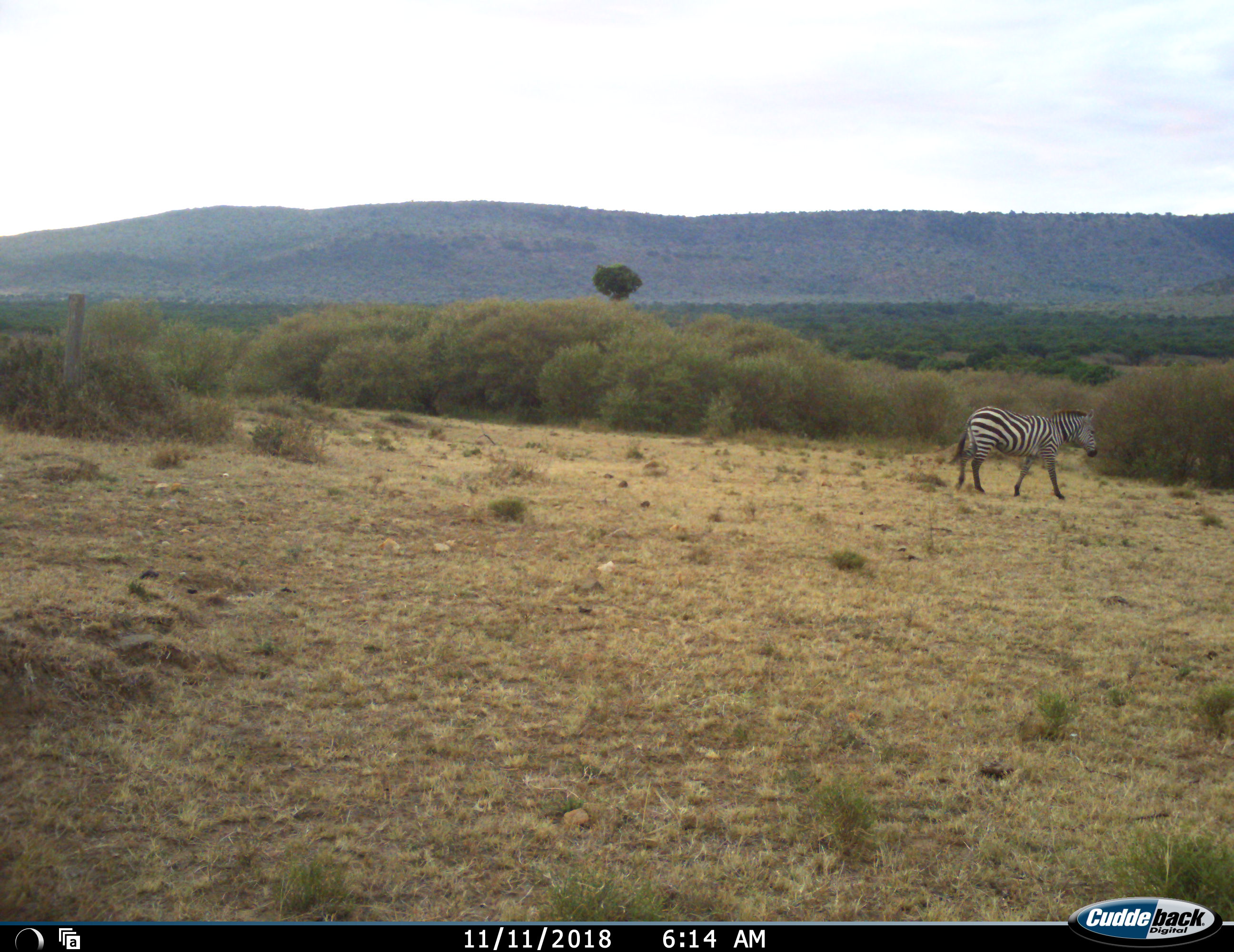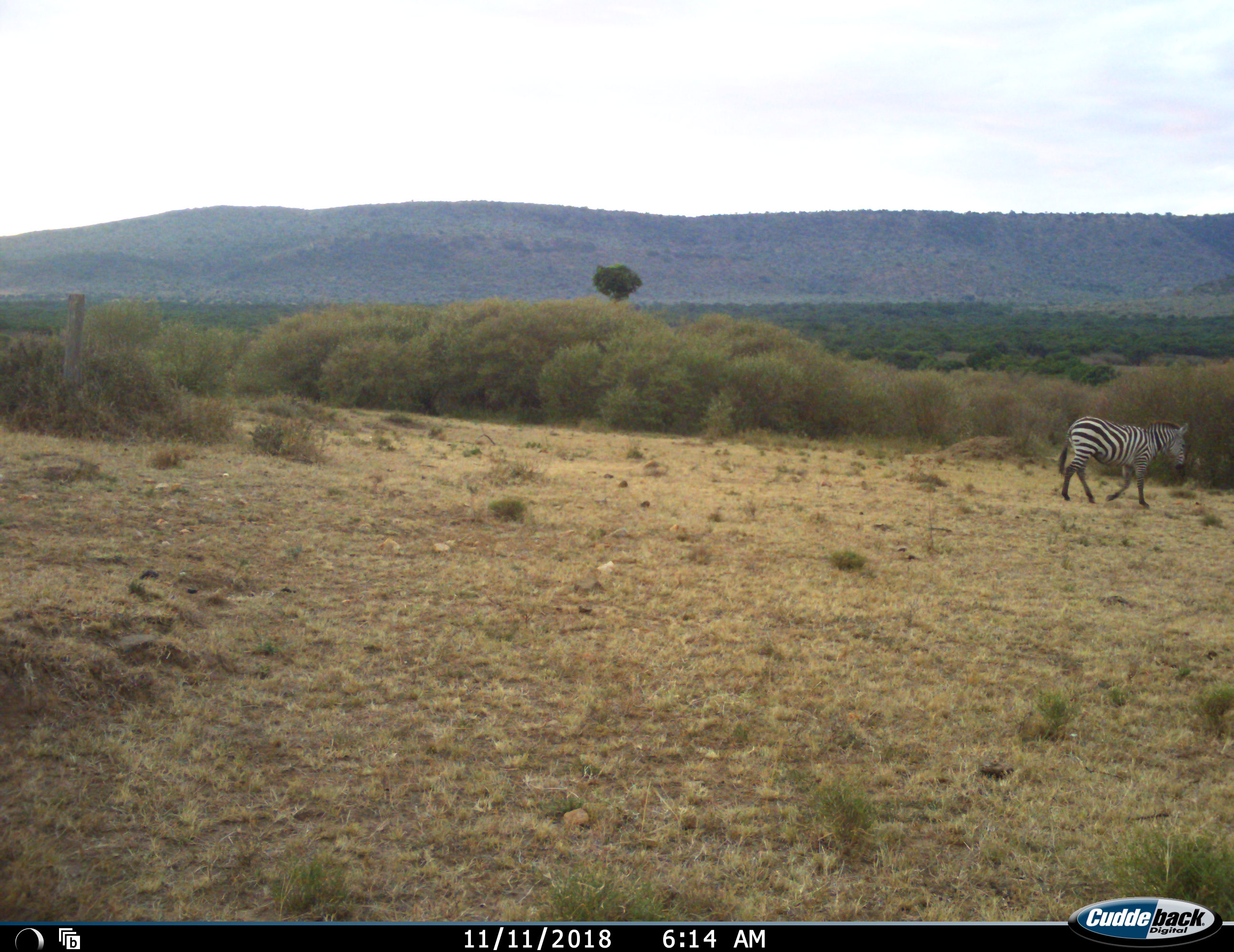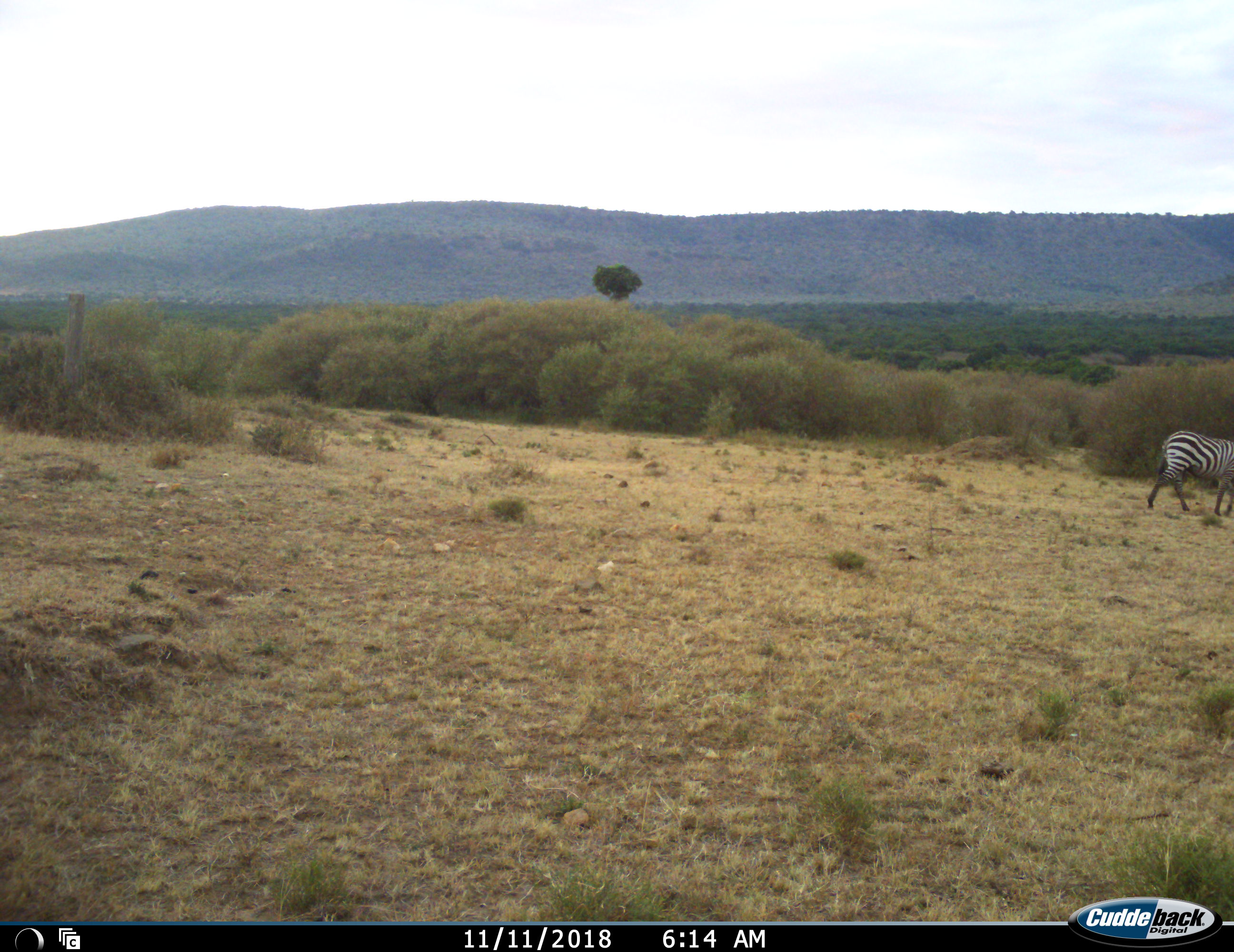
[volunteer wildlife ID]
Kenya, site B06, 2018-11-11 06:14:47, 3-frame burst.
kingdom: Animalia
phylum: Chordata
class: Mammalia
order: Perissodactyla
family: Equidae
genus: Equus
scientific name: Equus quagga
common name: plains zebra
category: zebra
Zebra (plains zebra) (Equus quagga), count 1. Behavior (volunteer vote fractions): standing 30%, resting 0%, moving 90%, interacting 0%. Young present (vote fraction): 0%. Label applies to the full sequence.